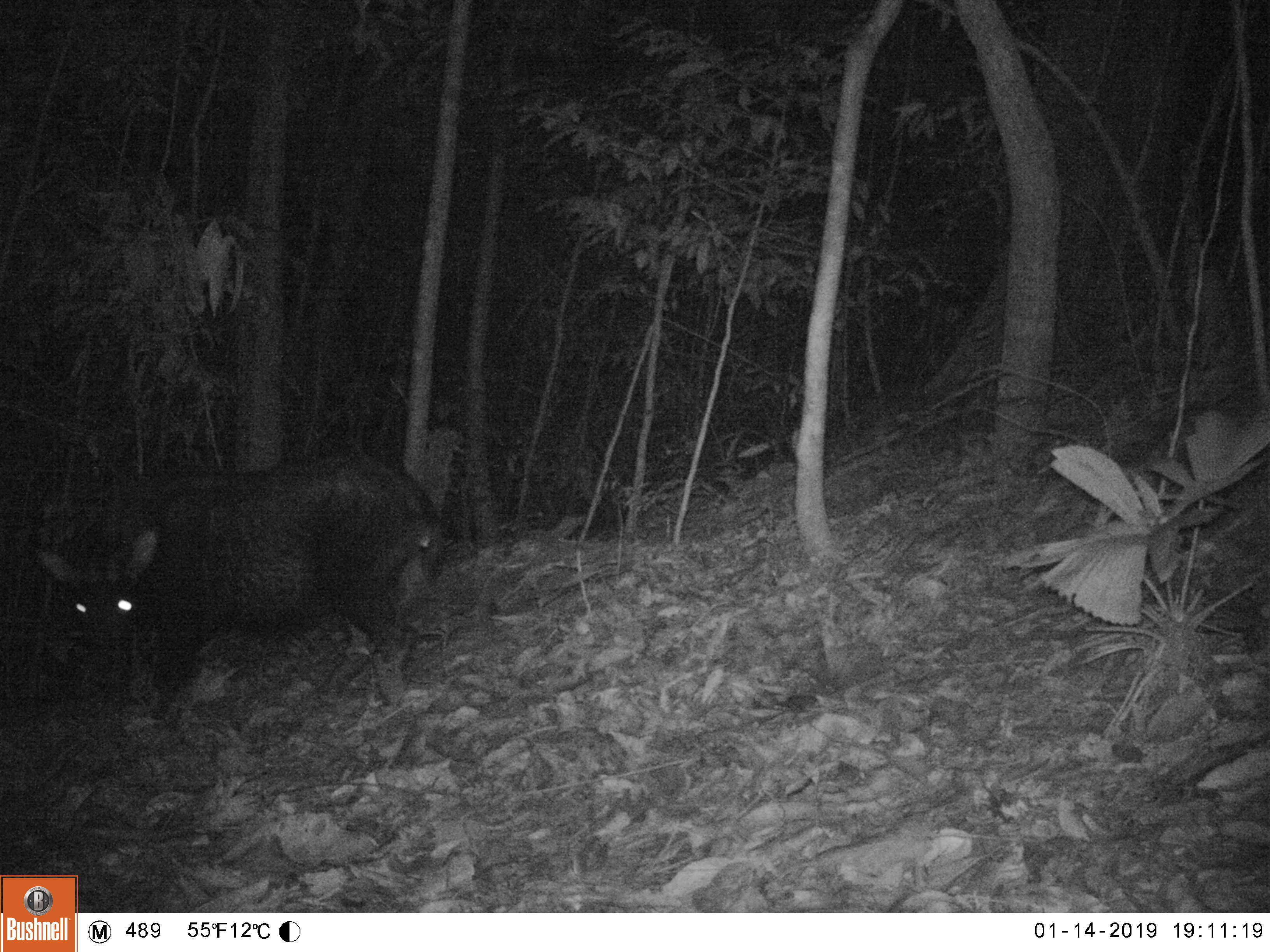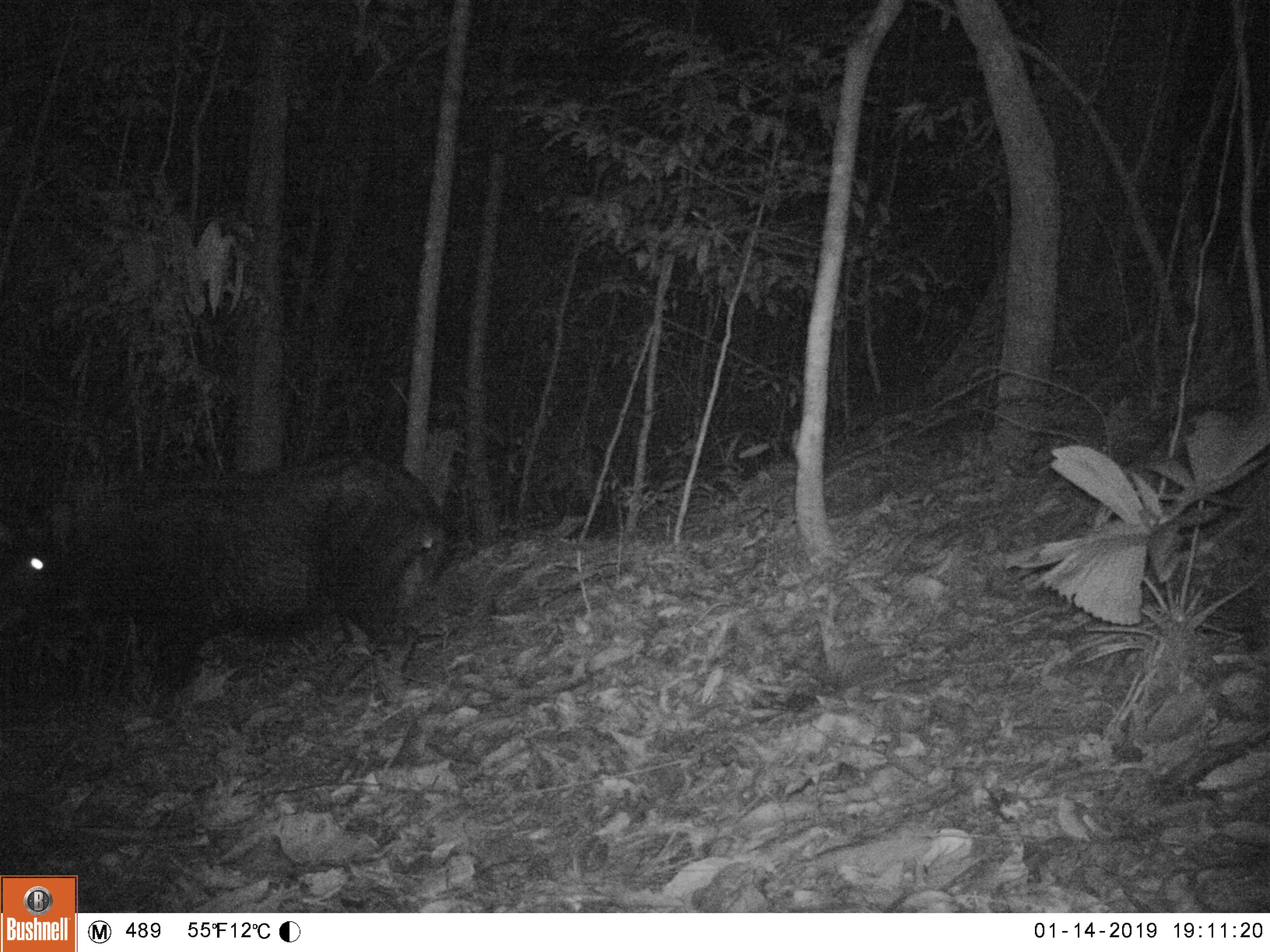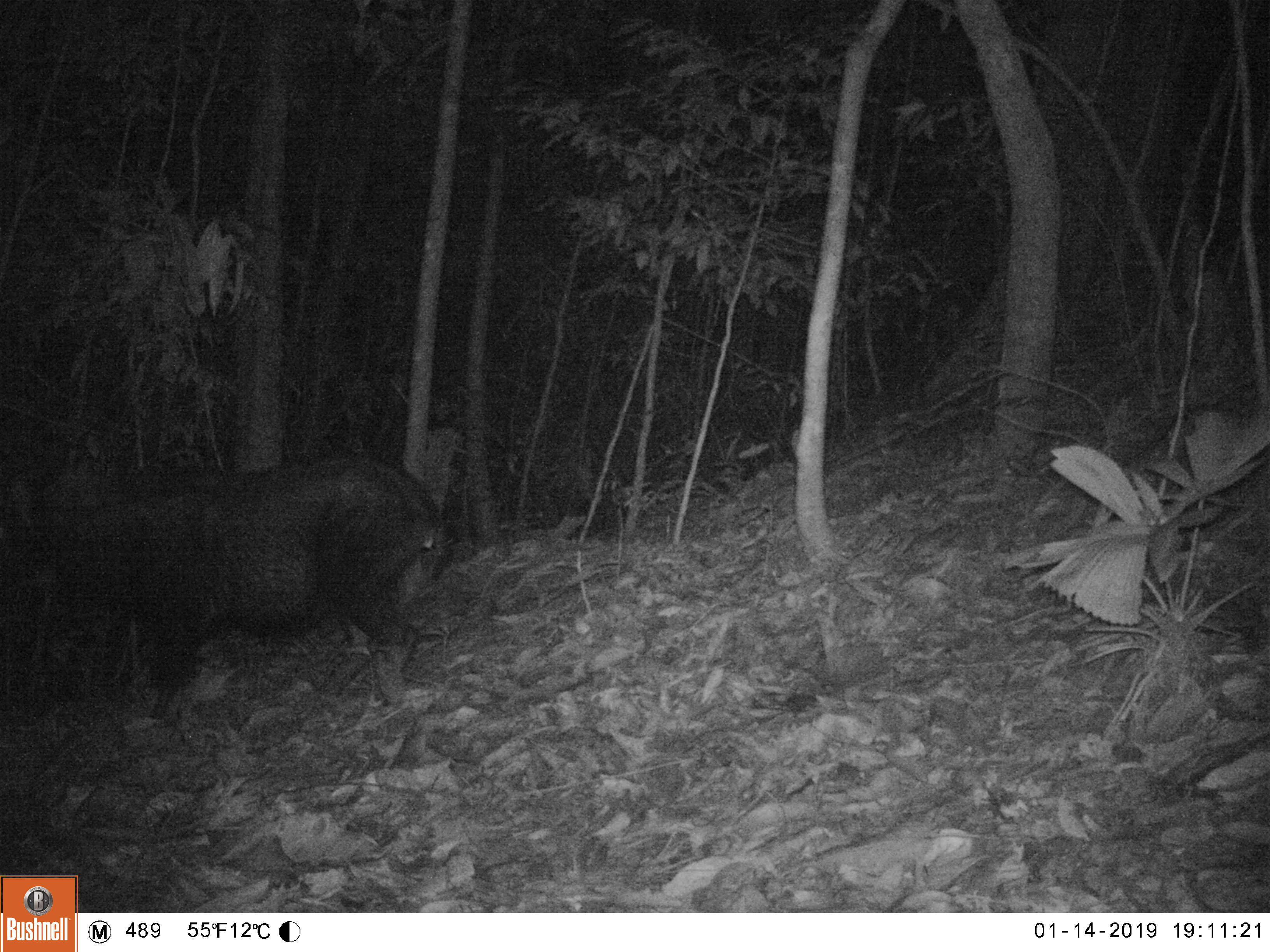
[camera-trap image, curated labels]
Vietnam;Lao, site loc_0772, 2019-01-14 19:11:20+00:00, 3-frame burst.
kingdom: Animalia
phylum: Chordata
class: Mammalia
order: Artiodactyla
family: Bovidae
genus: Capricornis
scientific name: Capricornis sumatraensis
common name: chinese serow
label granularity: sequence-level